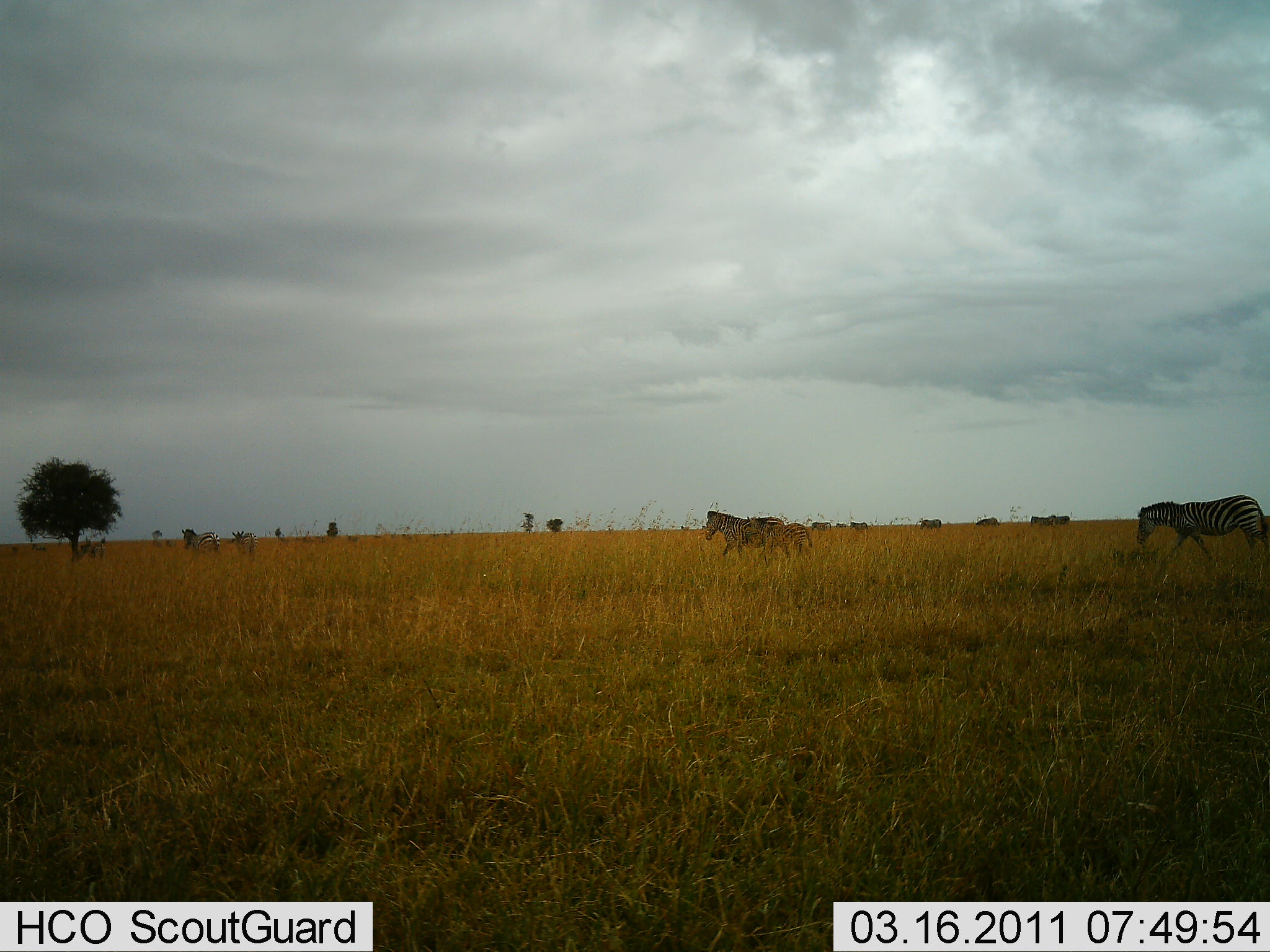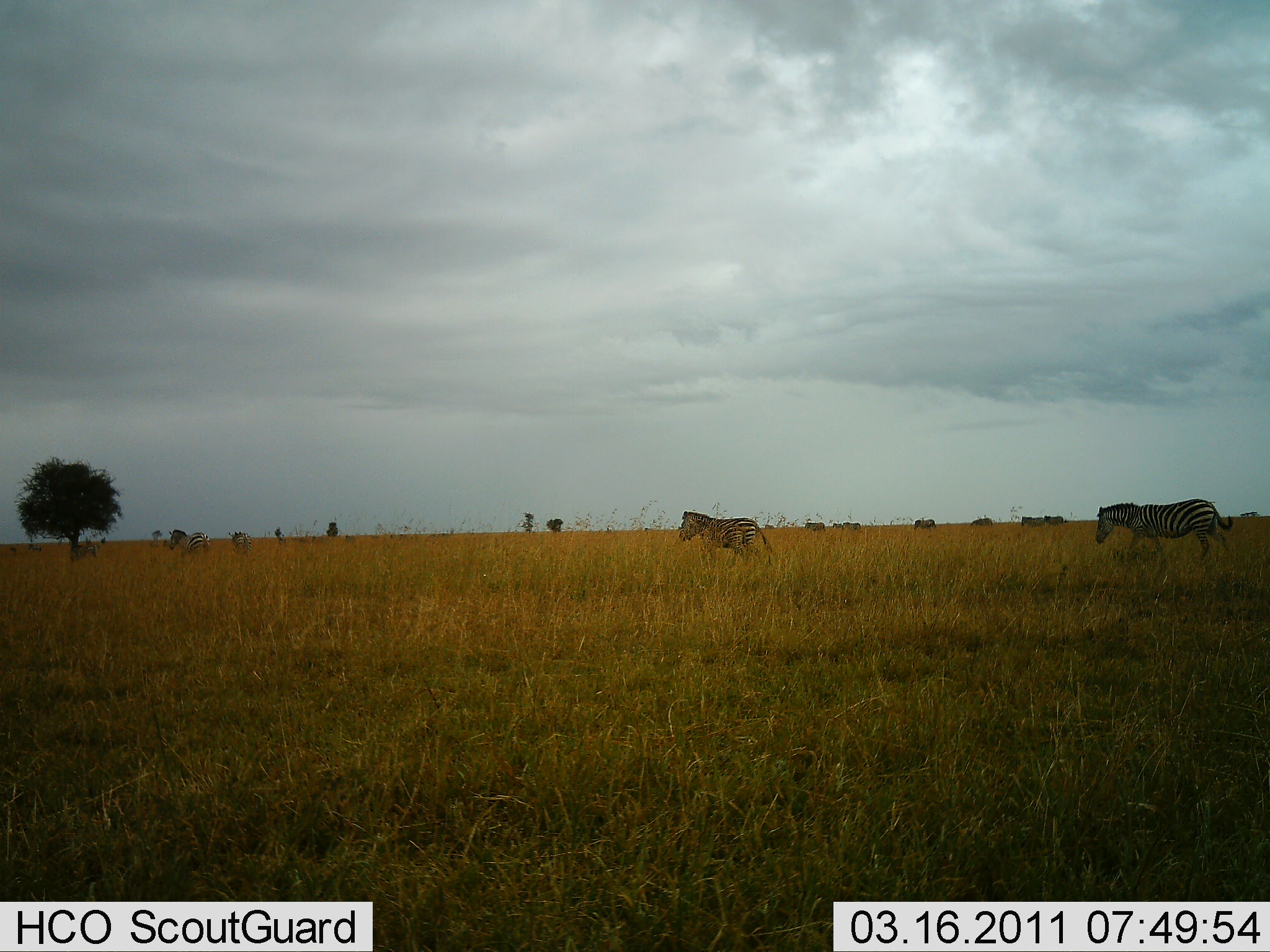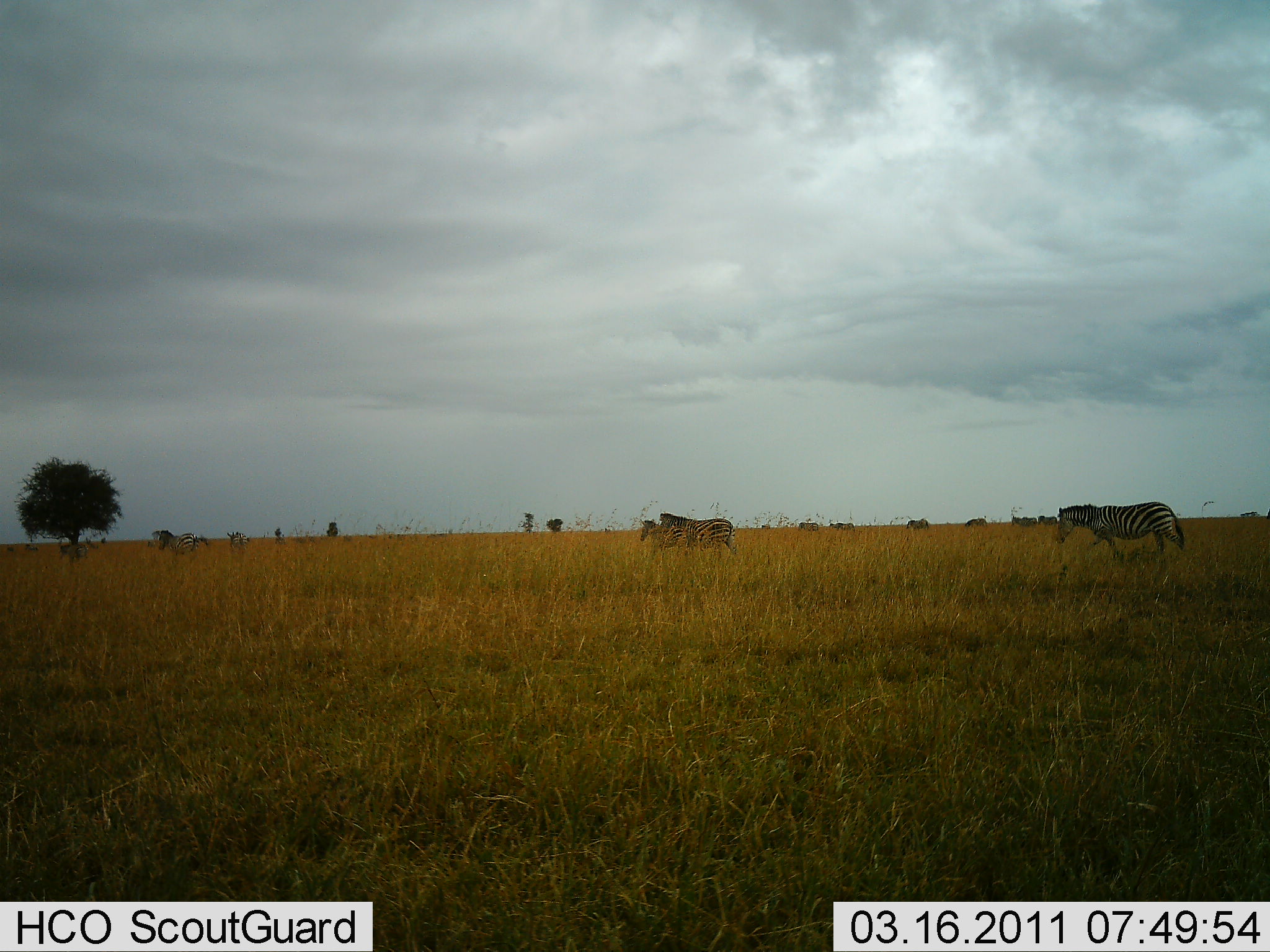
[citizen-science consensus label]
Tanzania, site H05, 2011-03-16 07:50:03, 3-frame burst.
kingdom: Animalia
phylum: Chordata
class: Mammalia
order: Perissodactyla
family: Equidae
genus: Equus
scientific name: Equus quagga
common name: plains zebra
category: zebra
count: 11-50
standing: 9%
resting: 0%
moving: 100%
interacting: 0%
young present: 18%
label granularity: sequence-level